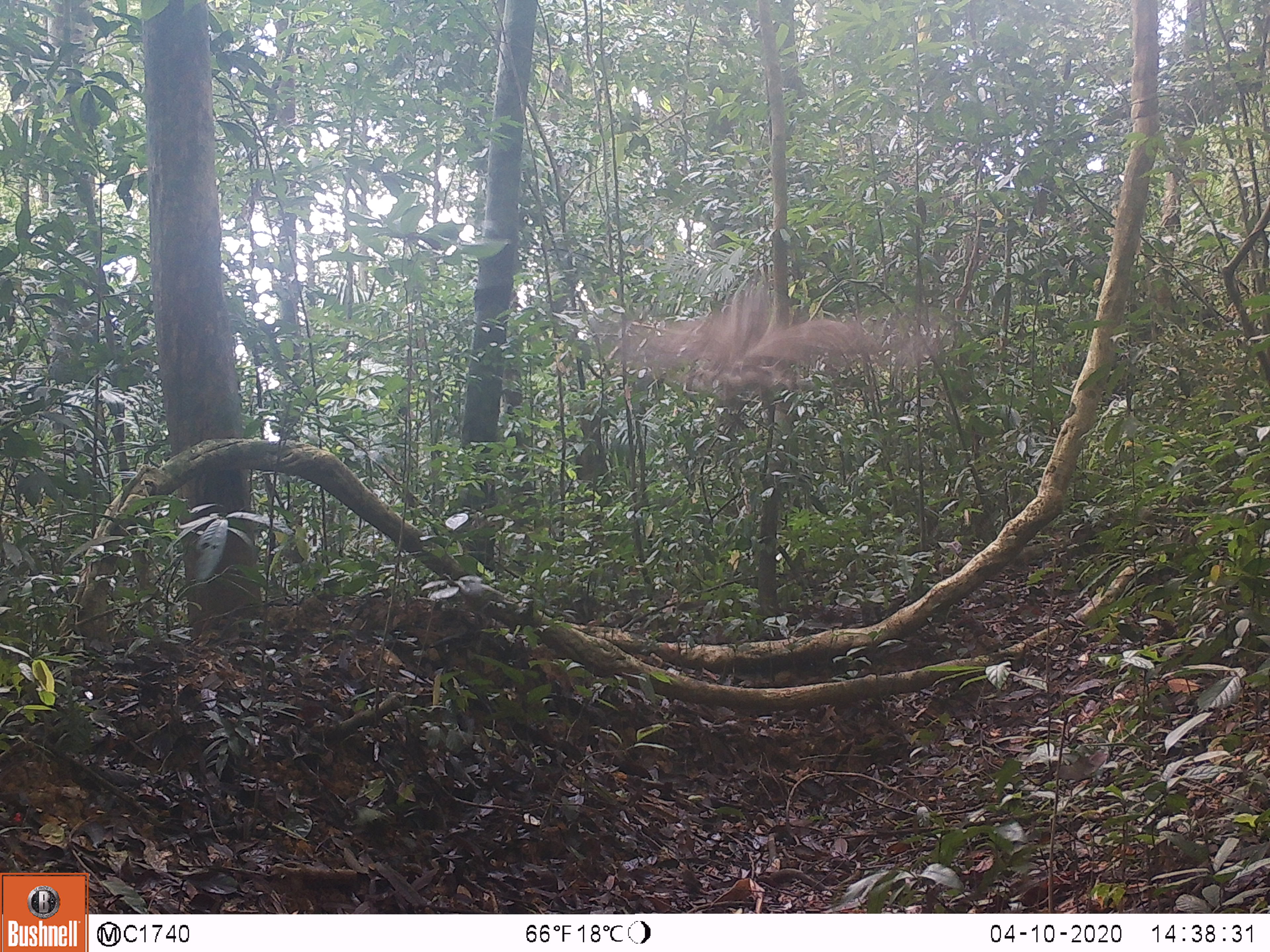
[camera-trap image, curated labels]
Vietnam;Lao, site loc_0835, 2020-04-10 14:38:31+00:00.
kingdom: Animalia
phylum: Chordata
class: Aves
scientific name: Aves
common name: bird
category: unidentified bird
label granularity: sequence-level